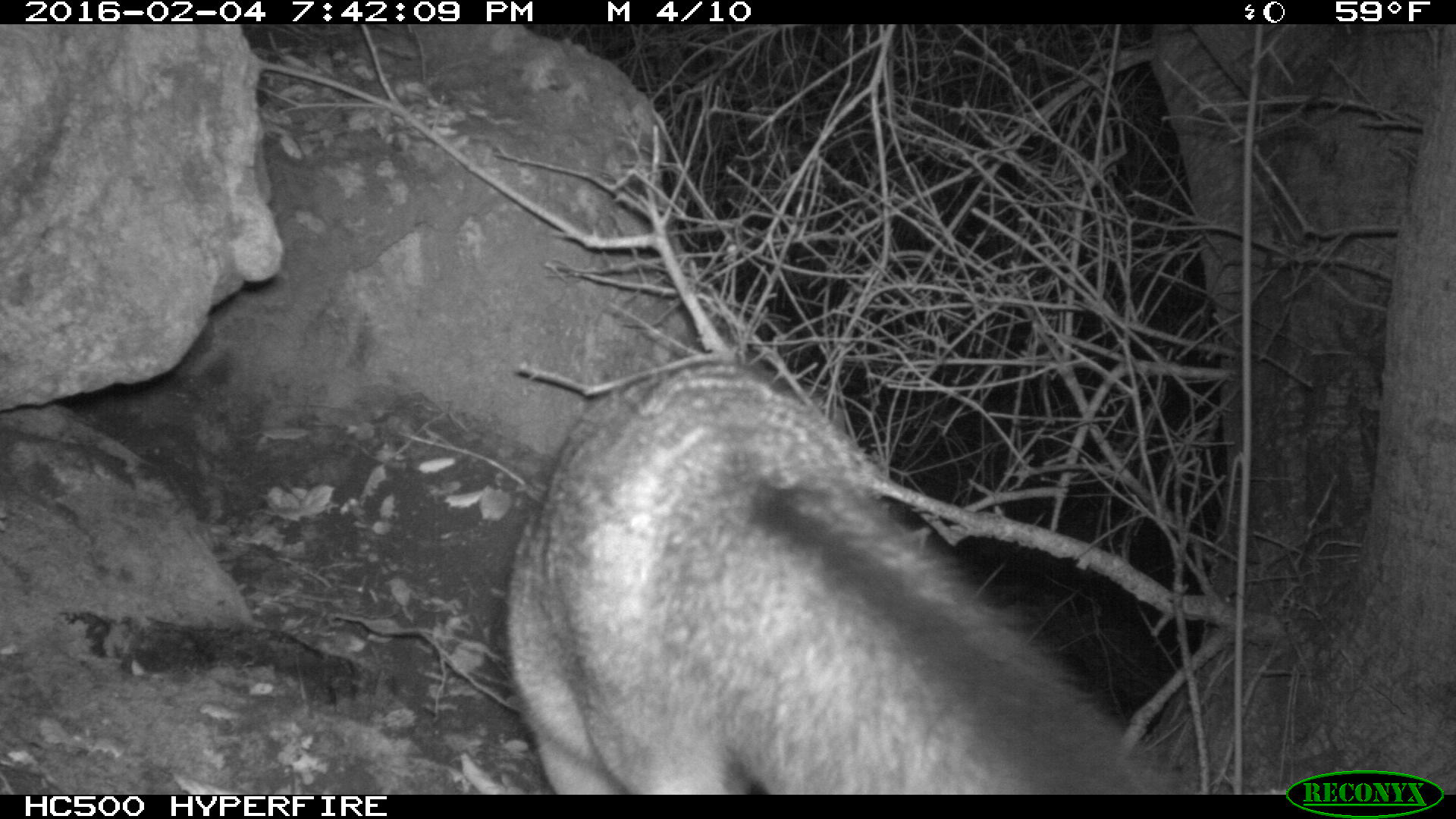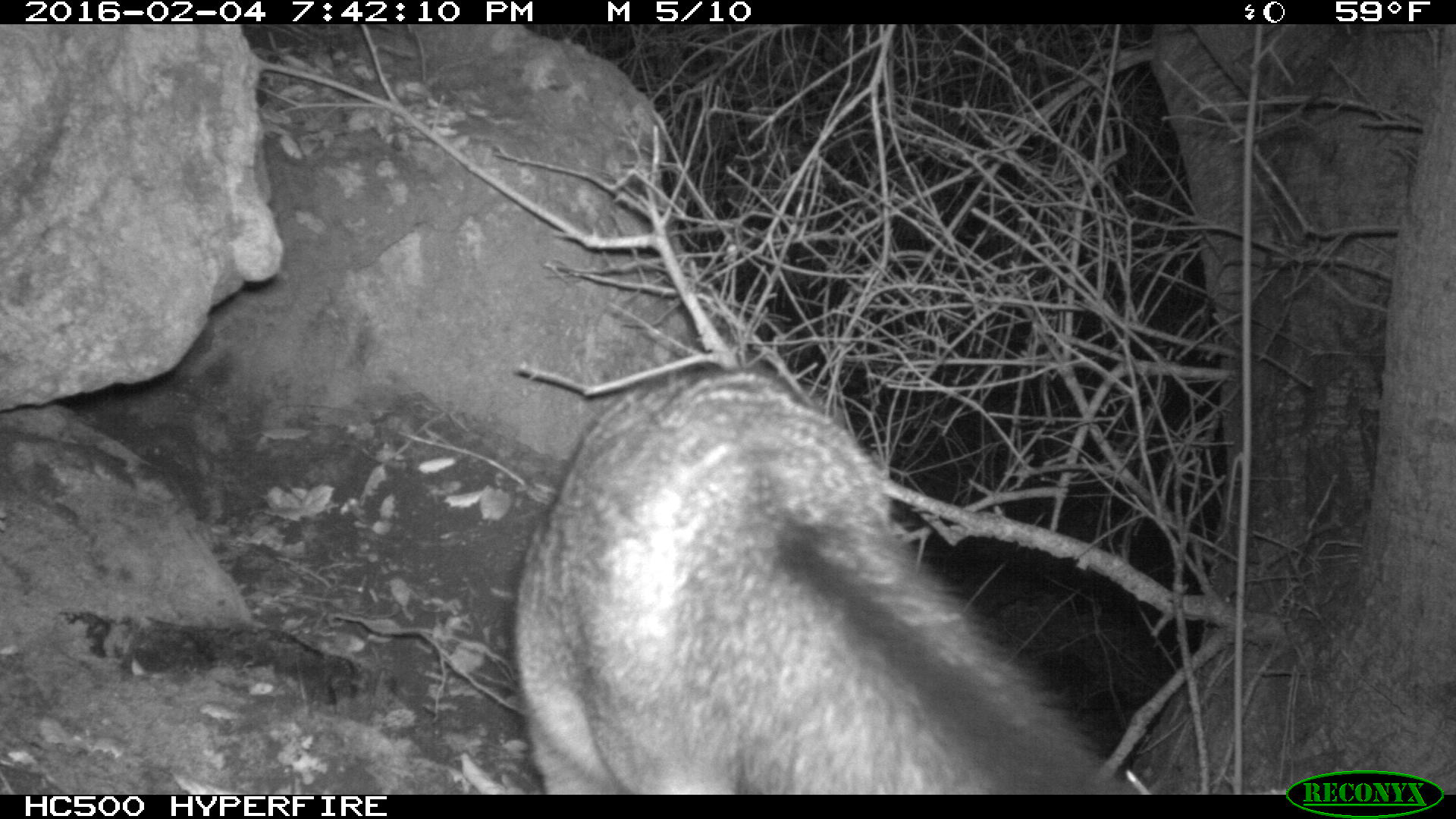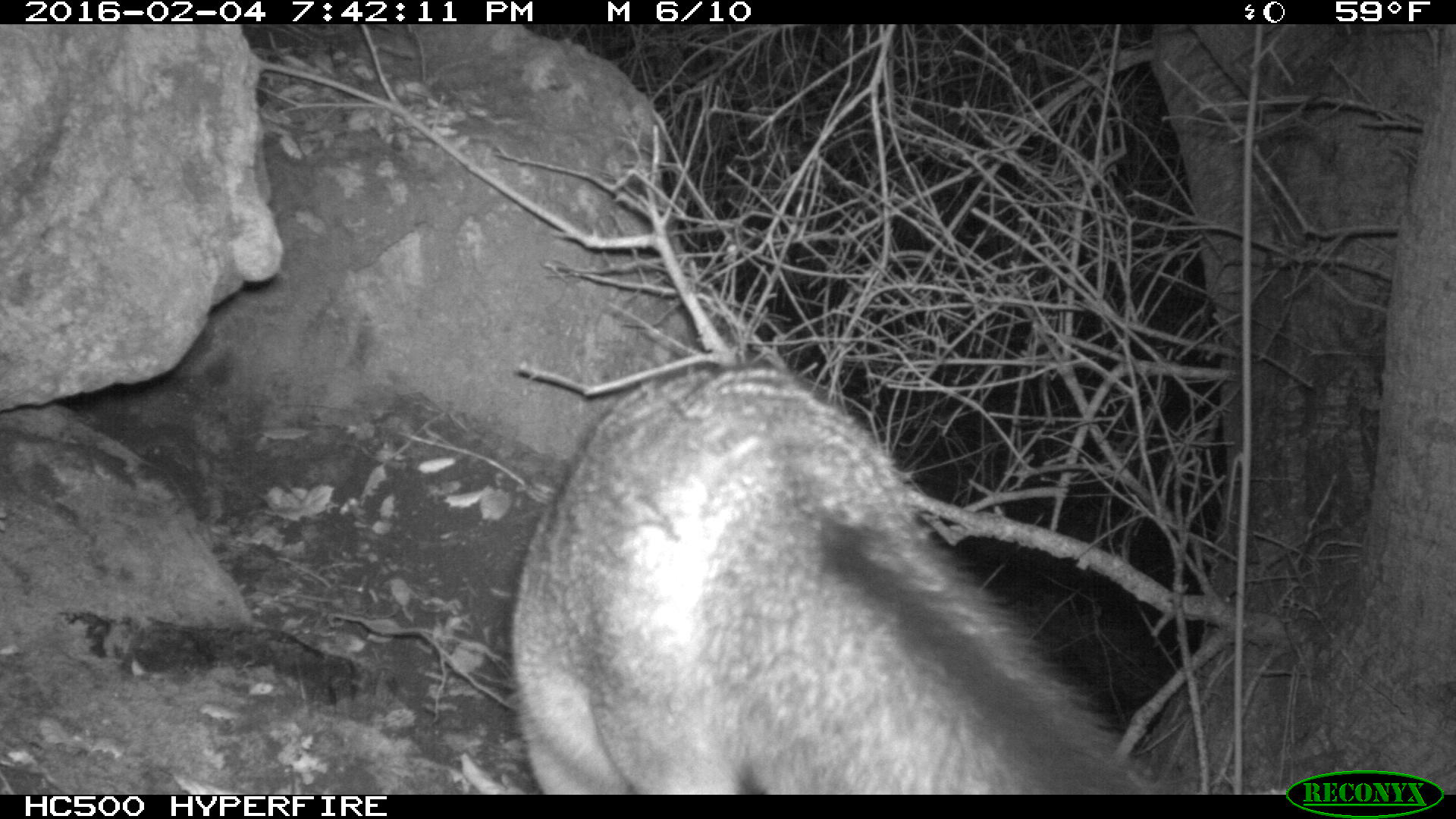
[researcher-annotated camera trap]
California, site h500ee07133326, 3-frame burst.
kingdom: Animalia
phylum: Chordata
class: Mammalia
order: Carnivora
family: Canidae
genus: Urocyon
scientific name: Urocyon littoralis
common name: island fox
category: fox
Fox (island fox) (Urocyon littoralis).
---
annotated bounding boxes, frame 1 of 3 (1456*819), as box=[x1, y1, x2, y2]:
fox: box=[506, 362, 1189, 794]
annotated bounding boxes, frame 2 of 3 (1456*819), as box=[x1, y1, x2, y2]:
fox: box=[509, 369, 1141, 793]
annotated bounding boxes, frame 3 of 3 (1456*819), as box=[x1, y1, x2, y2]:
fox: box=[504, 362, 1185, 793]